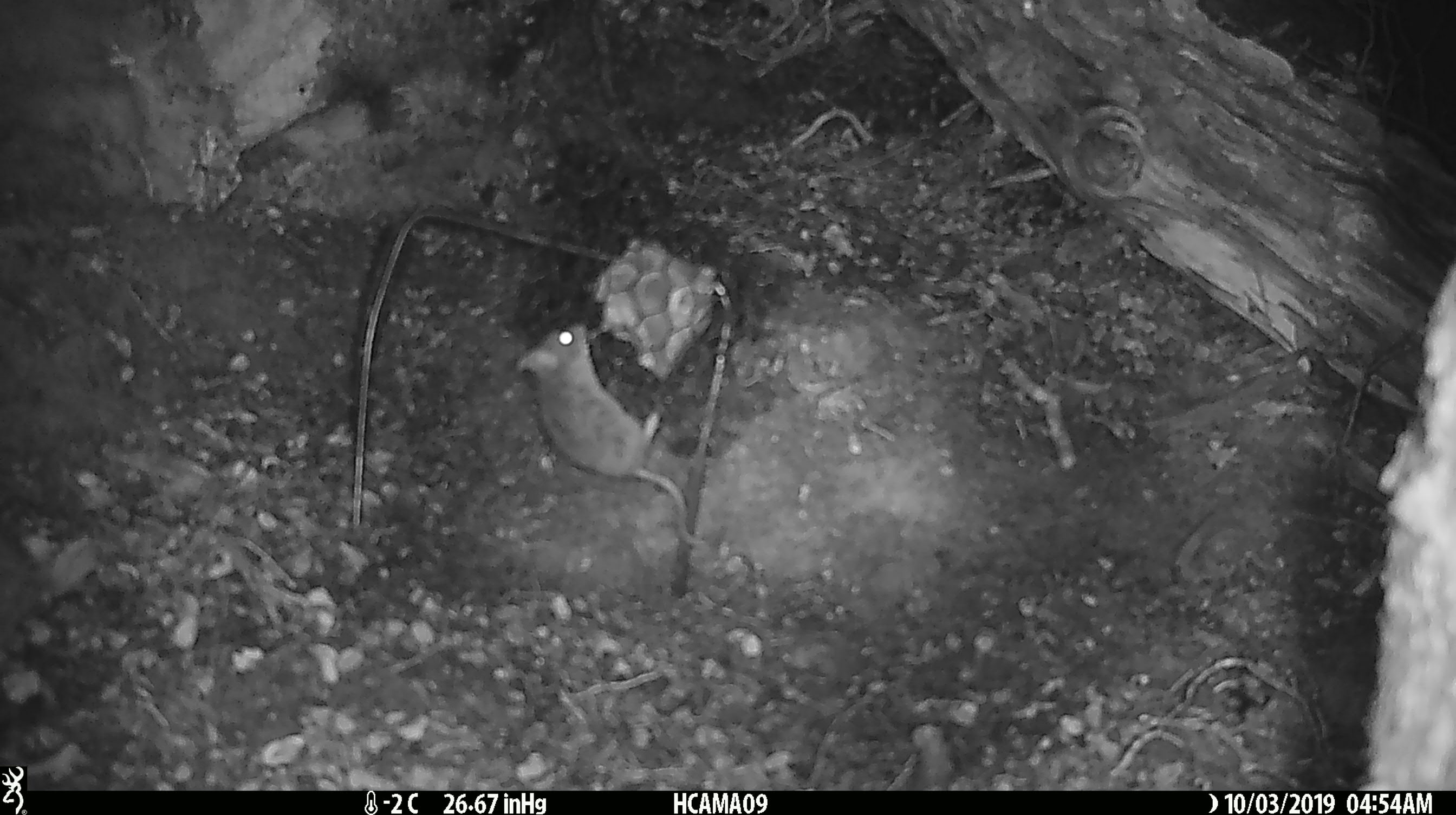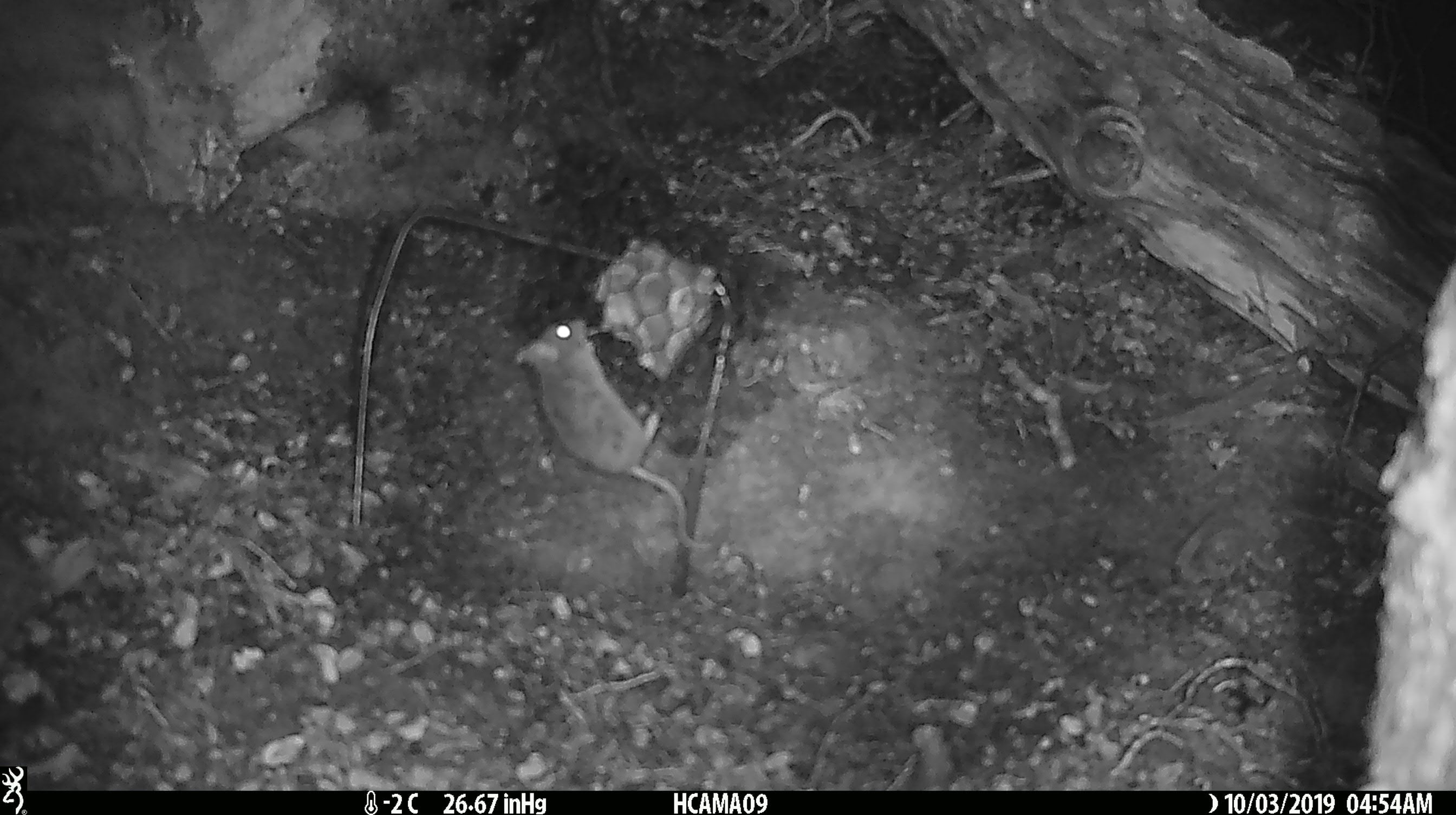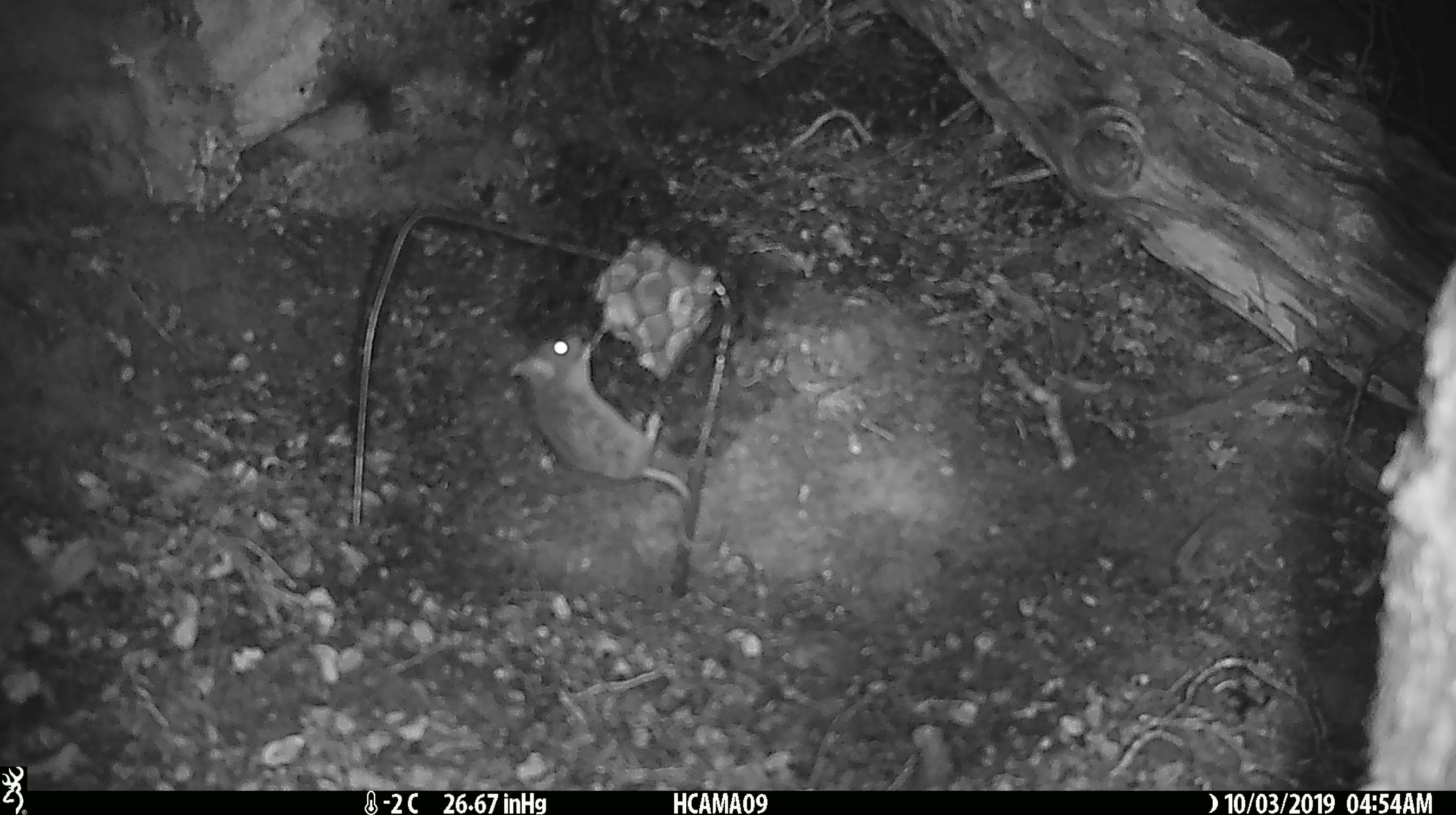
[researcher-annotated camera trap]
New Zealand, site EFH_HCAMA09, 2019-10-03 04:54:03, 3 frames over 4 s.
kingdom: Animalia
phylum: Chordata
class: Mammalia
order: Rodentia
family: Muridae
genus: Mus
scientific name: Mus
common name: mouse